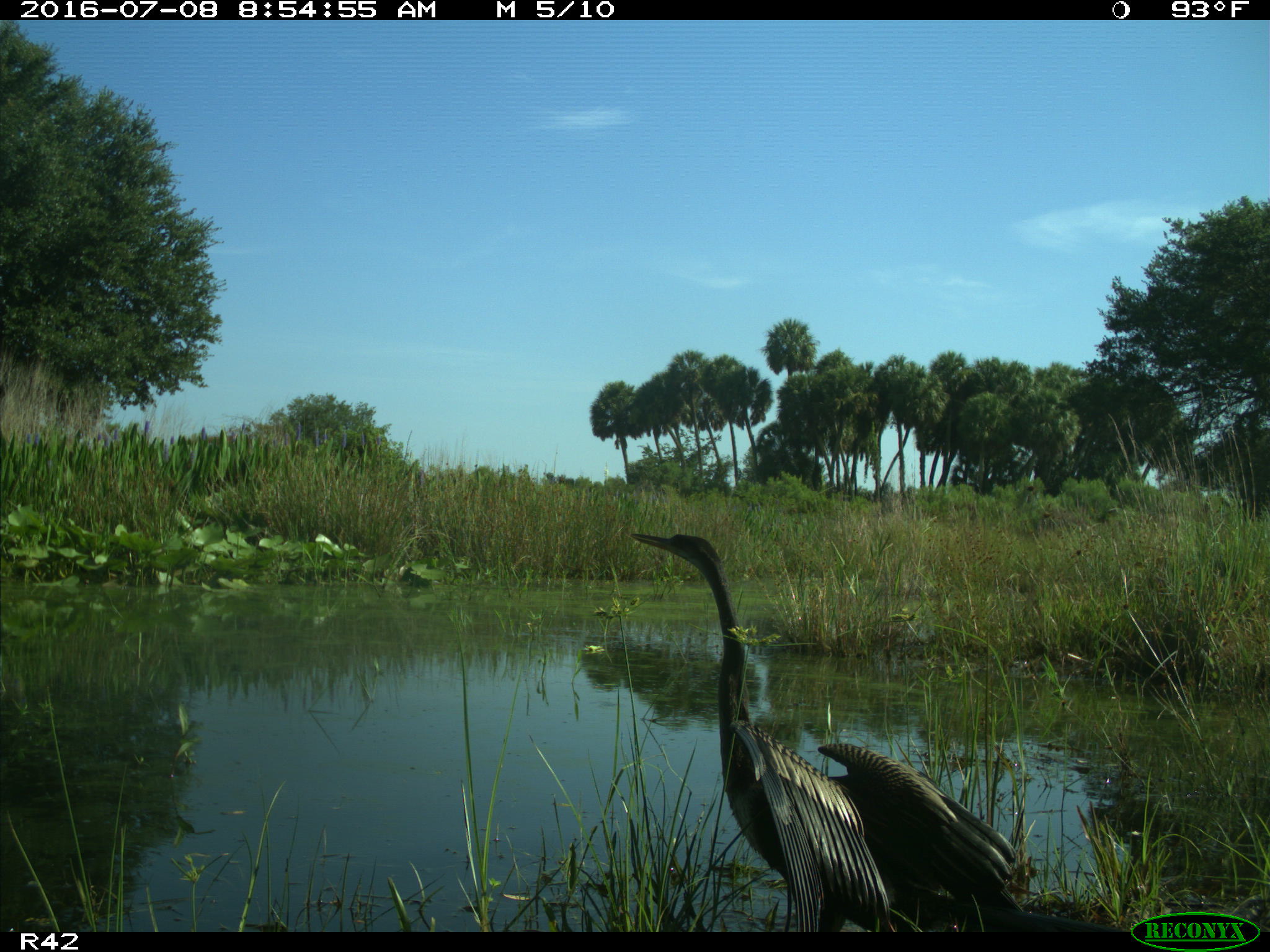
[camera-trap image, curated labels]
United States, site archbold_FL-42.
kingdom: Animalia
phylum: Chordata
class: Aves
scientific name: Aves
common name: birds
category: unidentified bird